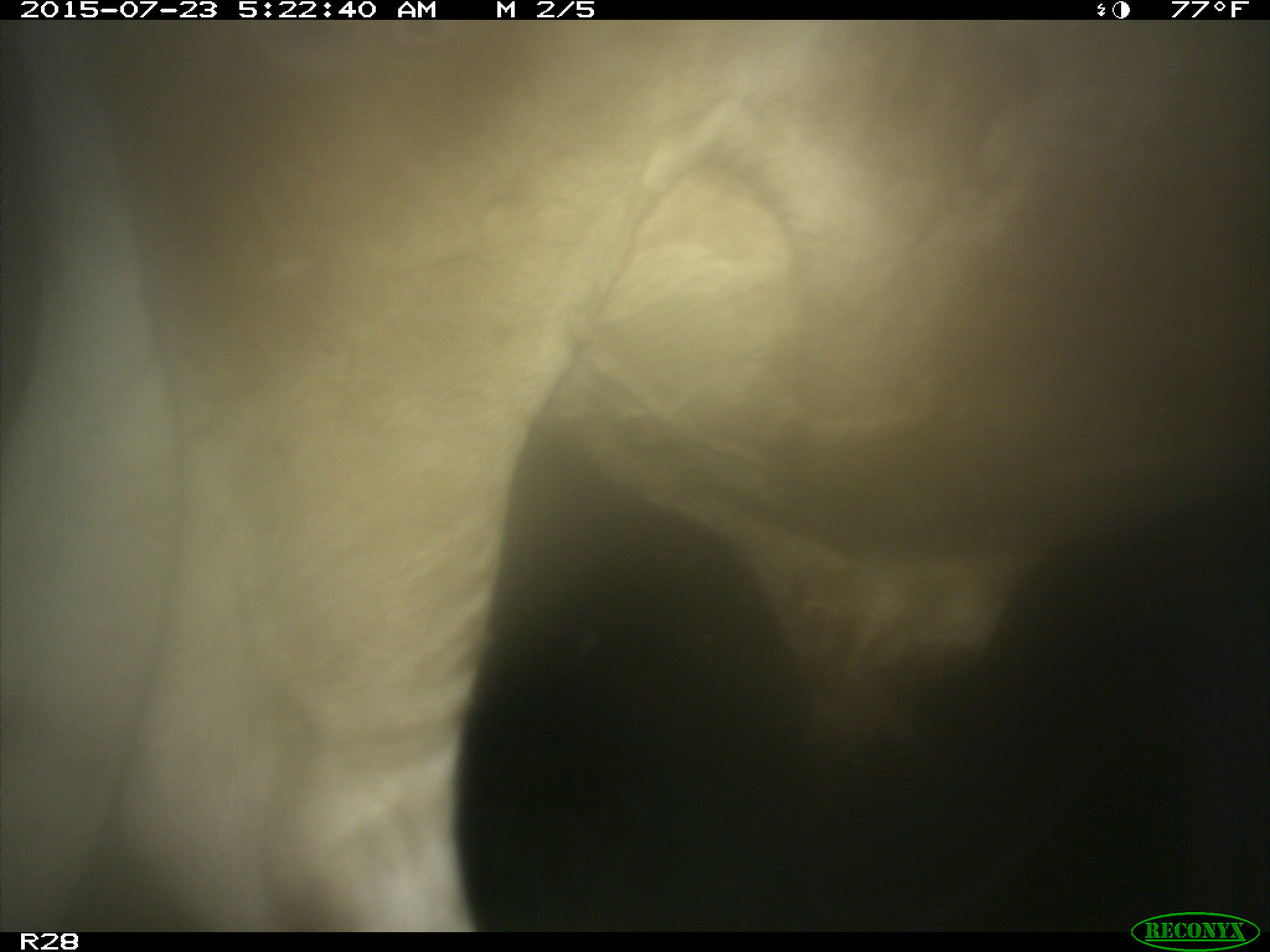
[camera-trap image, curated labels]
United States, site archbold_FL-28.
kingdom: Animalia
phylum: Chordata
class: Mammalia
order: Artiodactyla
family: Bovidae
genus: Bos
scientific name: Bos taurus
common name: domestic cow